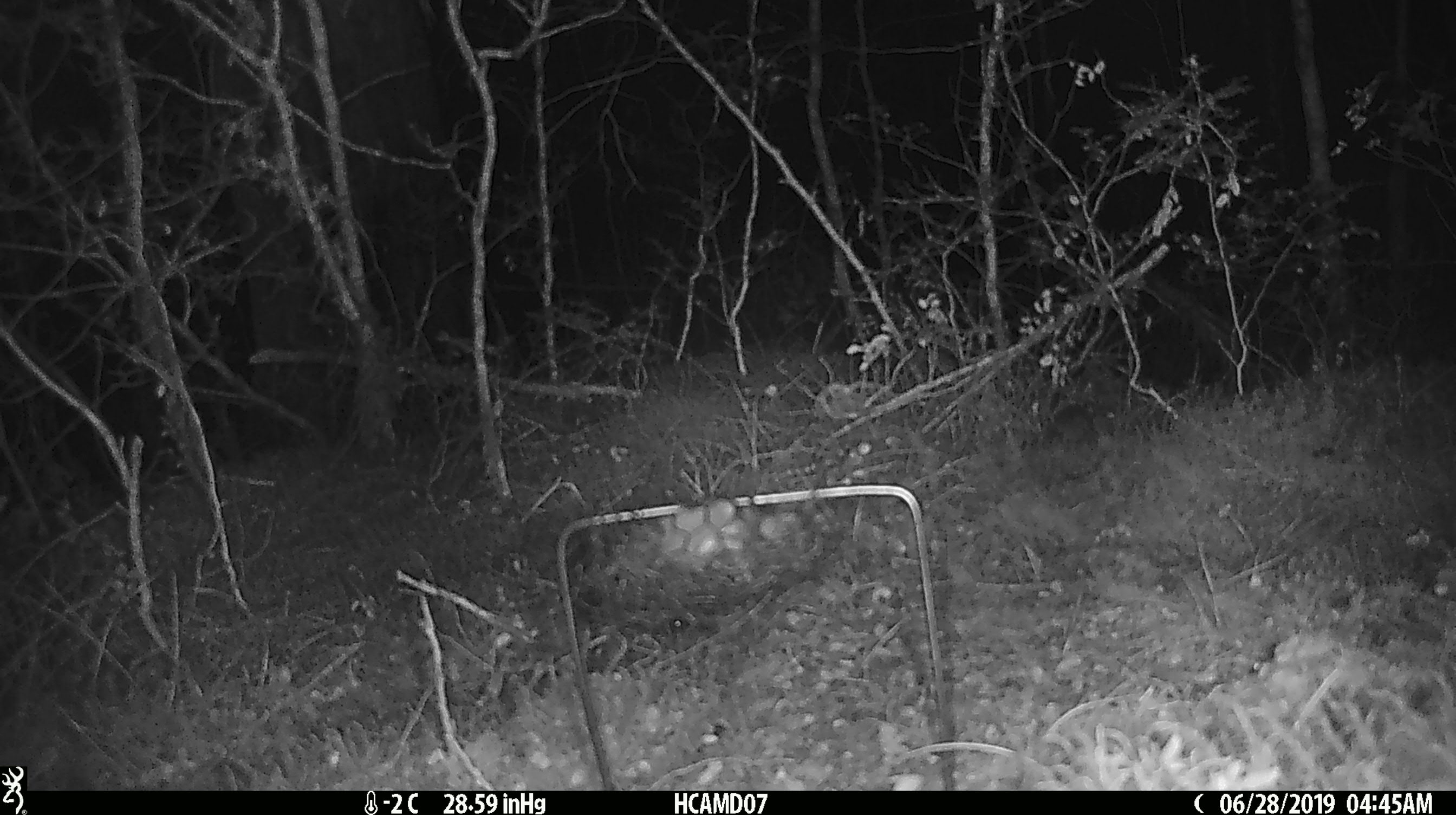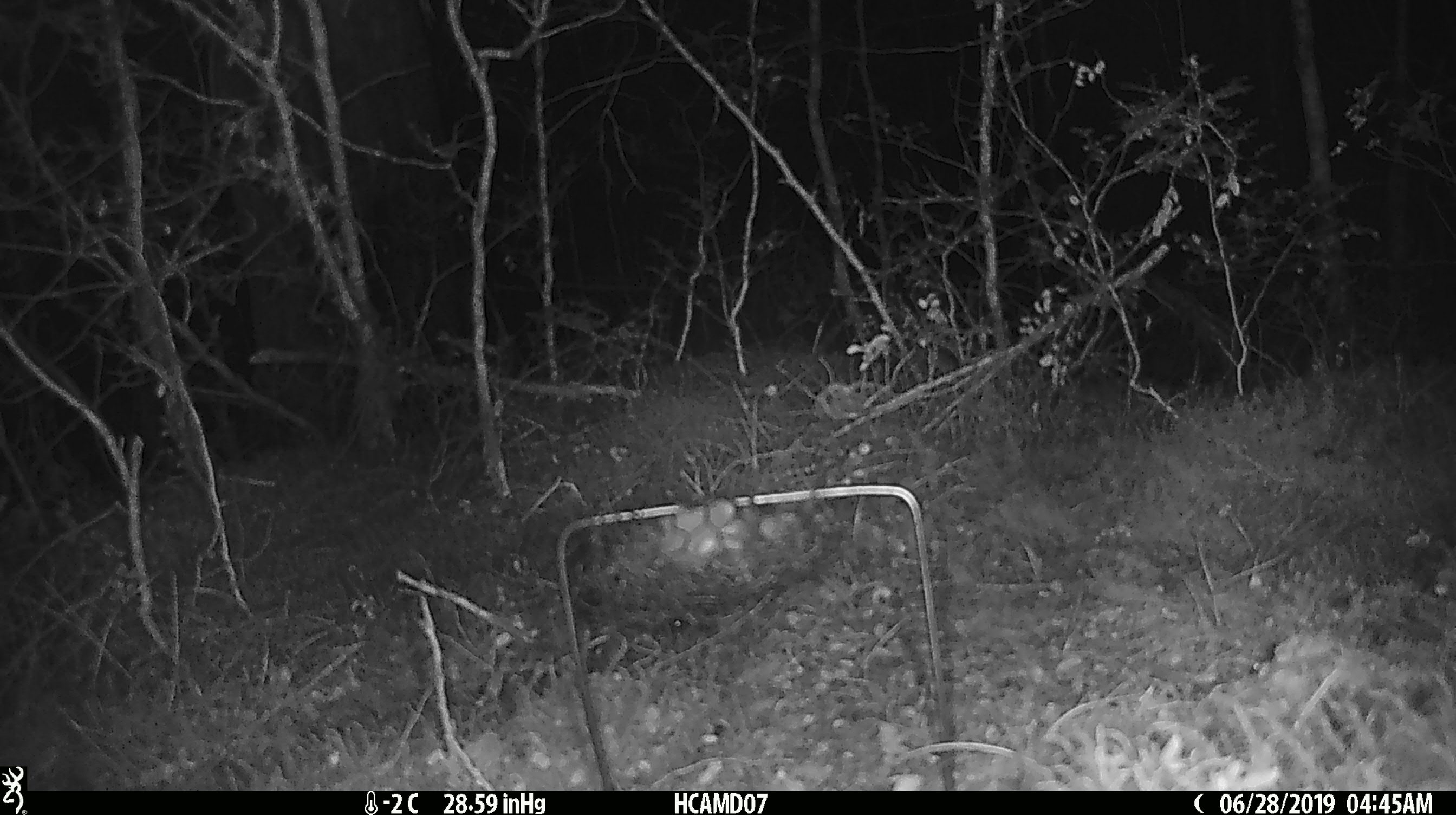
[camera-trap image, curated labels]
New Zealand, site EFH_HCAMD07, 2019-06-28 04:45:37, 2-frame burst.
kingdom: Animalia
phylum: Chordata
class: Mammalia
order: Rodentia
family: Muridae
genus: Mus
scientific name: Mus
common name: mouse